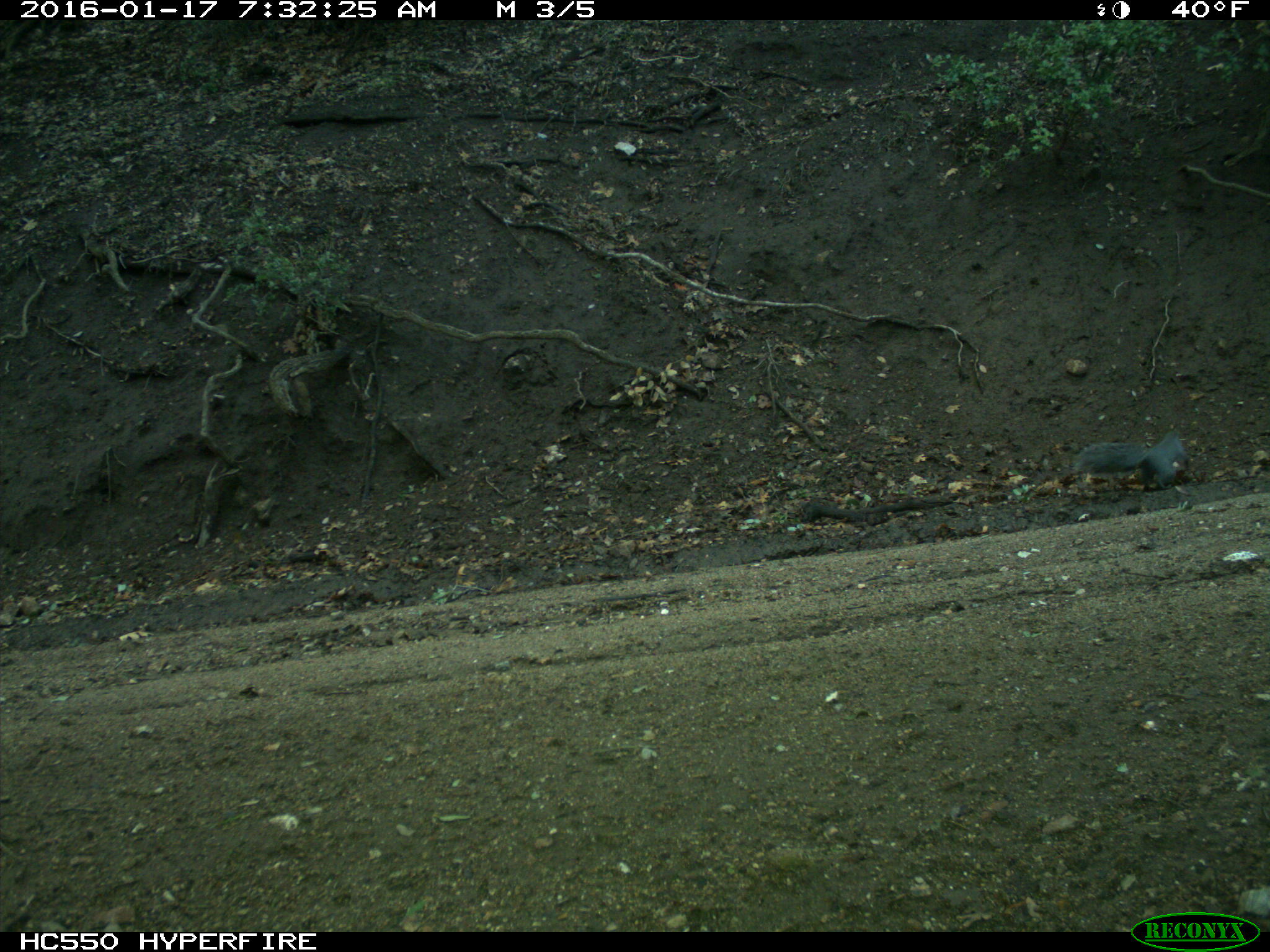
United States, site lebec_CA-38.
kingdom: Animalia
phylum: Chordata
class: Mammalia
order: Rodentia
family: Sciuridae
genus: Sciurus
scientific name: Sciurus carolinensis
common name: eastern gray squirrel